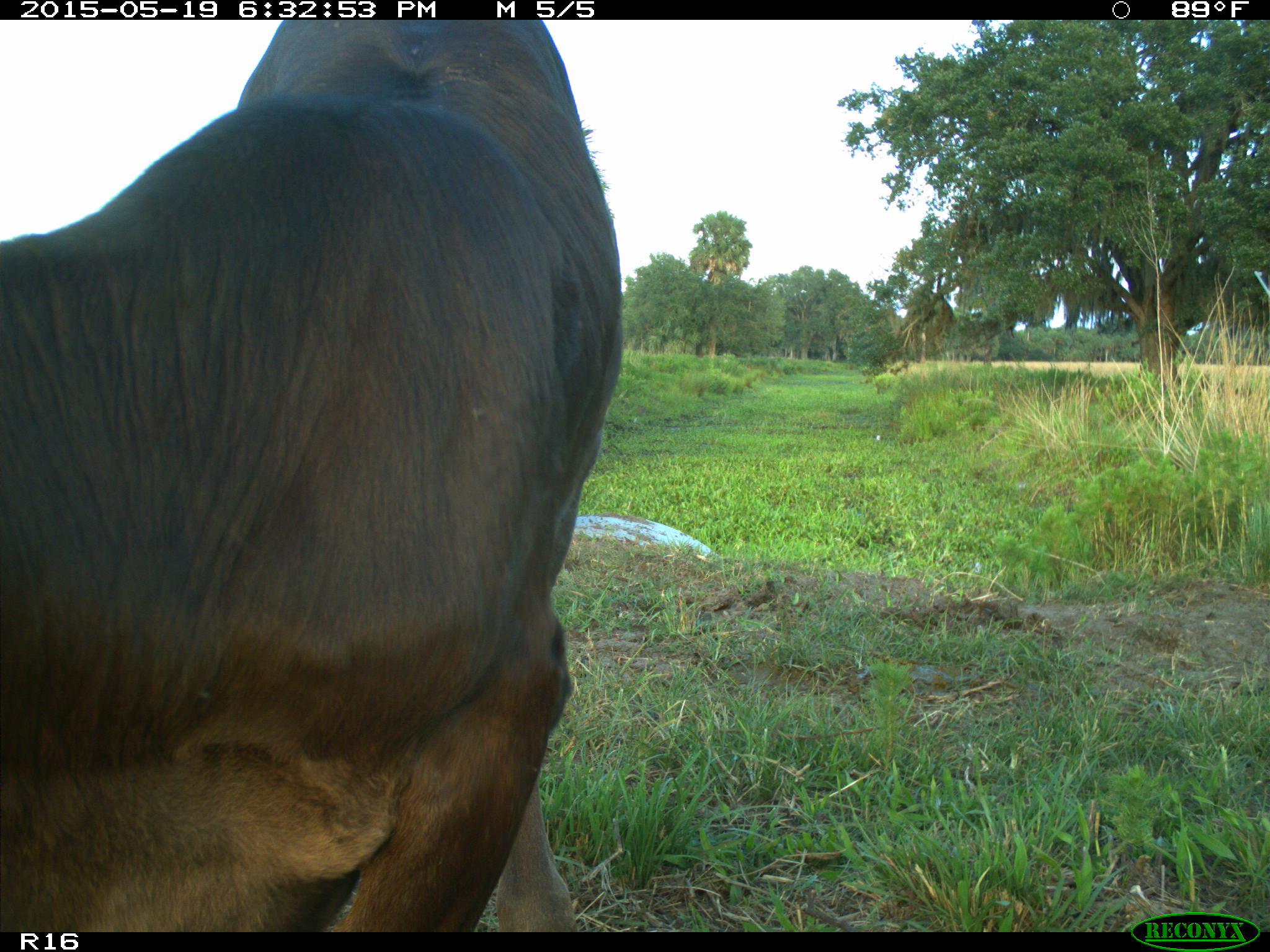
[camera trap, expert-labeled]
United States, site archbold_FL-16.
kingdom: Animalia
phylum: Chordata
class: Mammalia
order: Artiodactyla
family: Bovidae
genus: Bos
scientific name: Bos taurus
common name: domestic cow